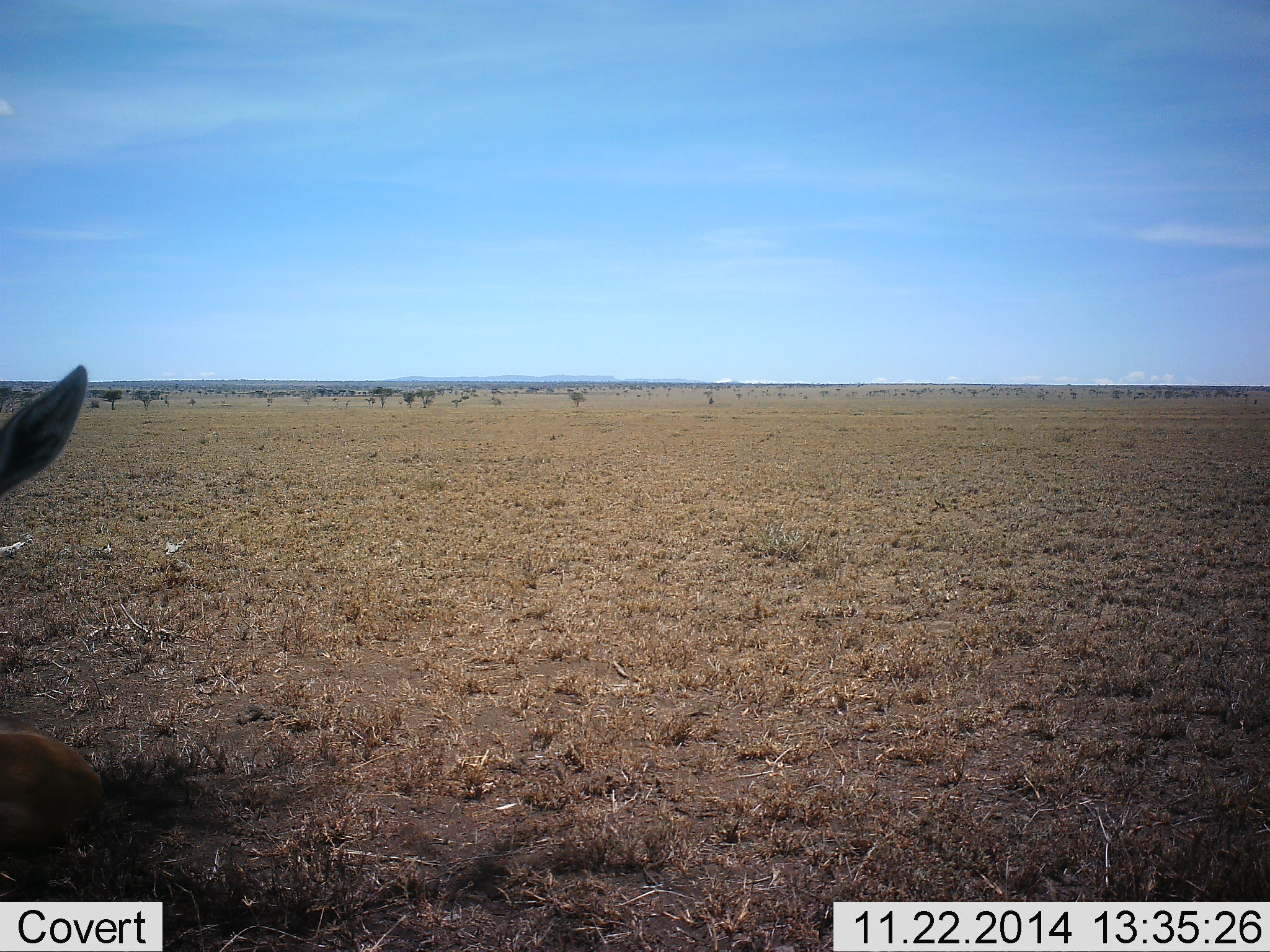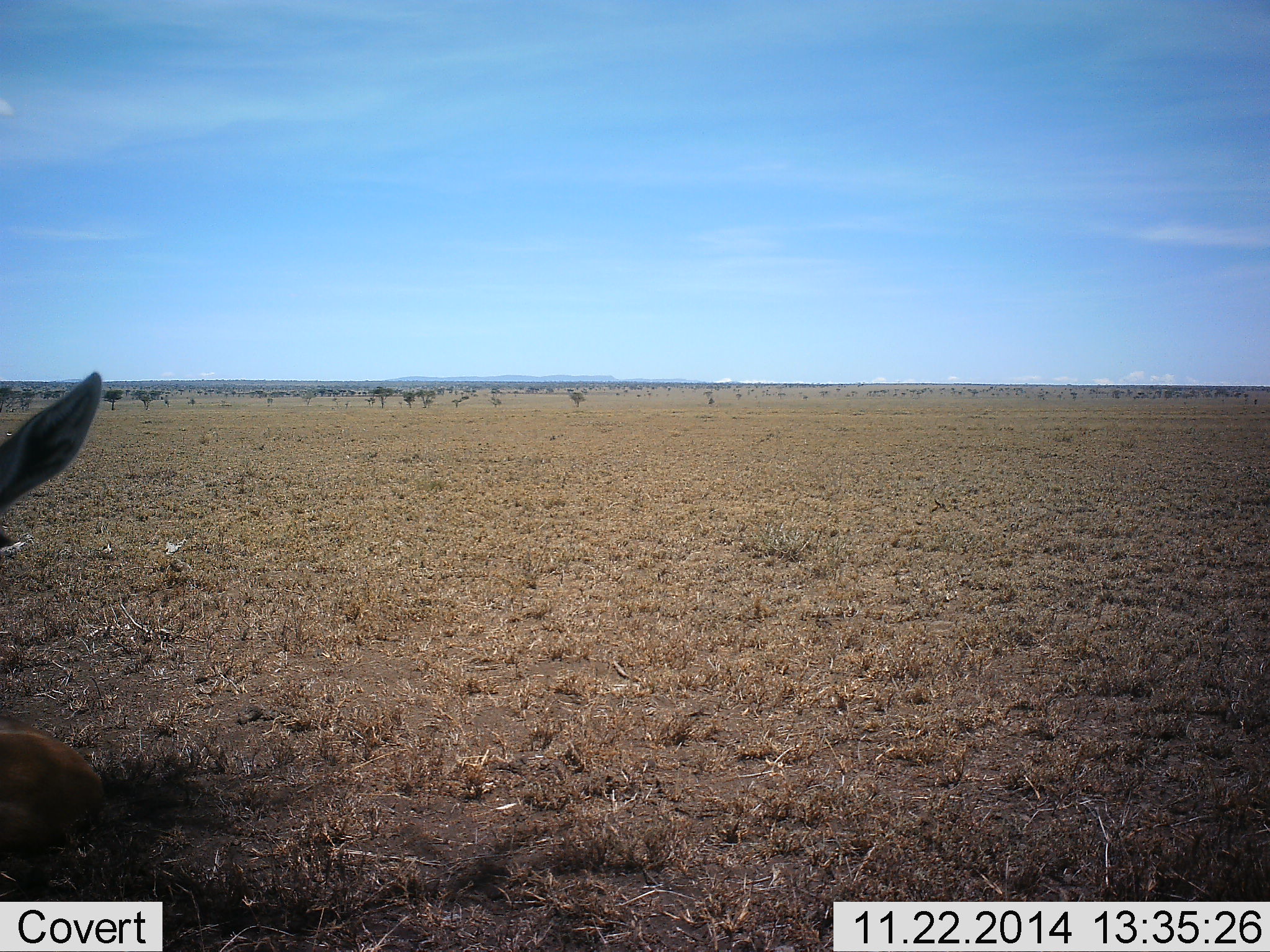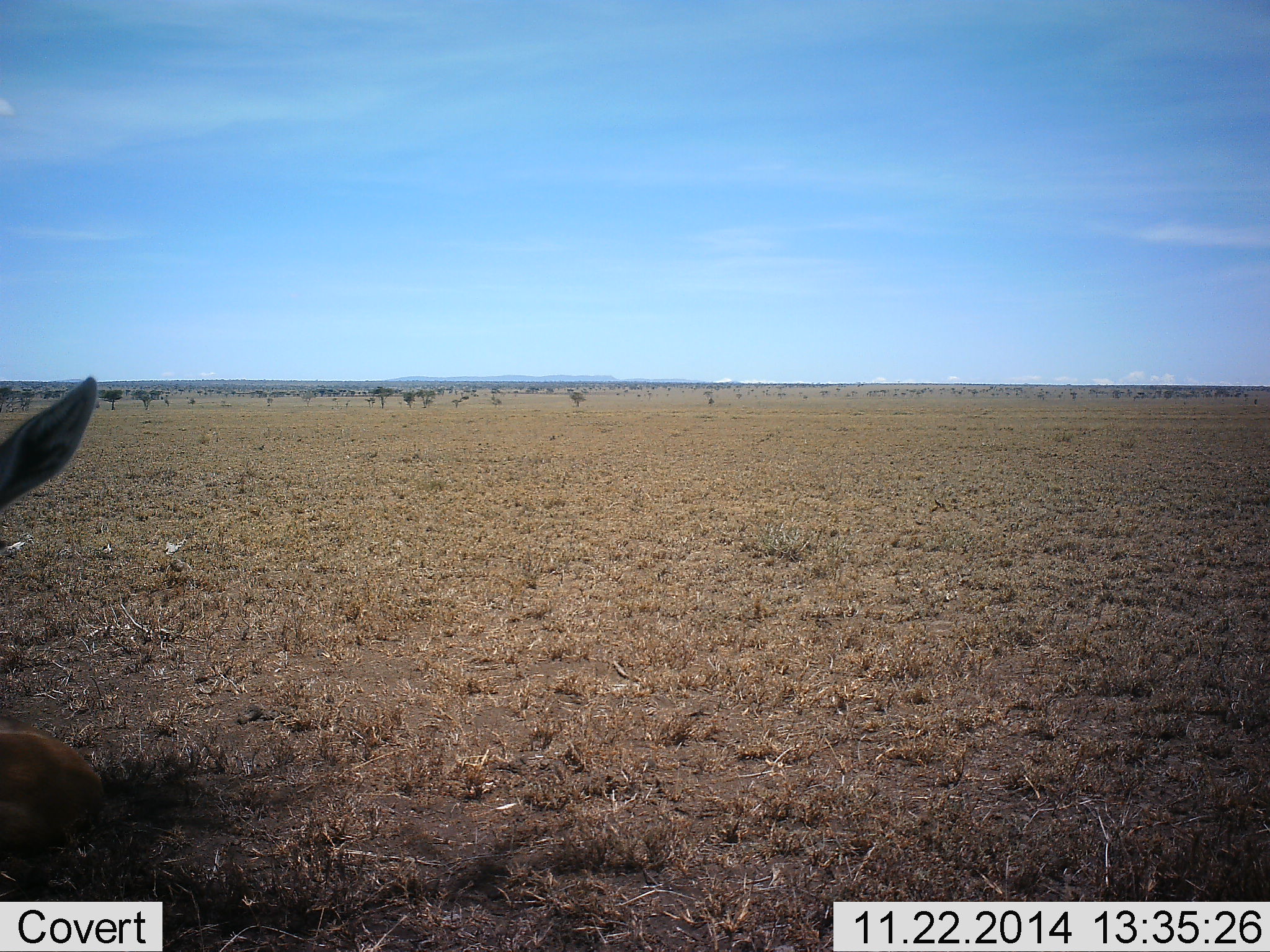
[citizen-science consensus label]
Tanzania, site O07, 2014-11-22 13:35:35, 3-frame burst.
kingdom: Animalia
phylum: Chordata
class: Mammalia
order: Artiodactyla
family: Bovidae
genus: Eudorcas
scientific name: Eudorcas thomsonii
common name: thomson's gazelle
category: gazellethomsons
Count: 1.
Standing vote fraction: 50%.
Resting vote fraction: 80%.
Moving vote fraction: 0%.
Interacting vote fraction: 0%.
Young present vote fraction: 0%.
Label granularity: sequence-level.